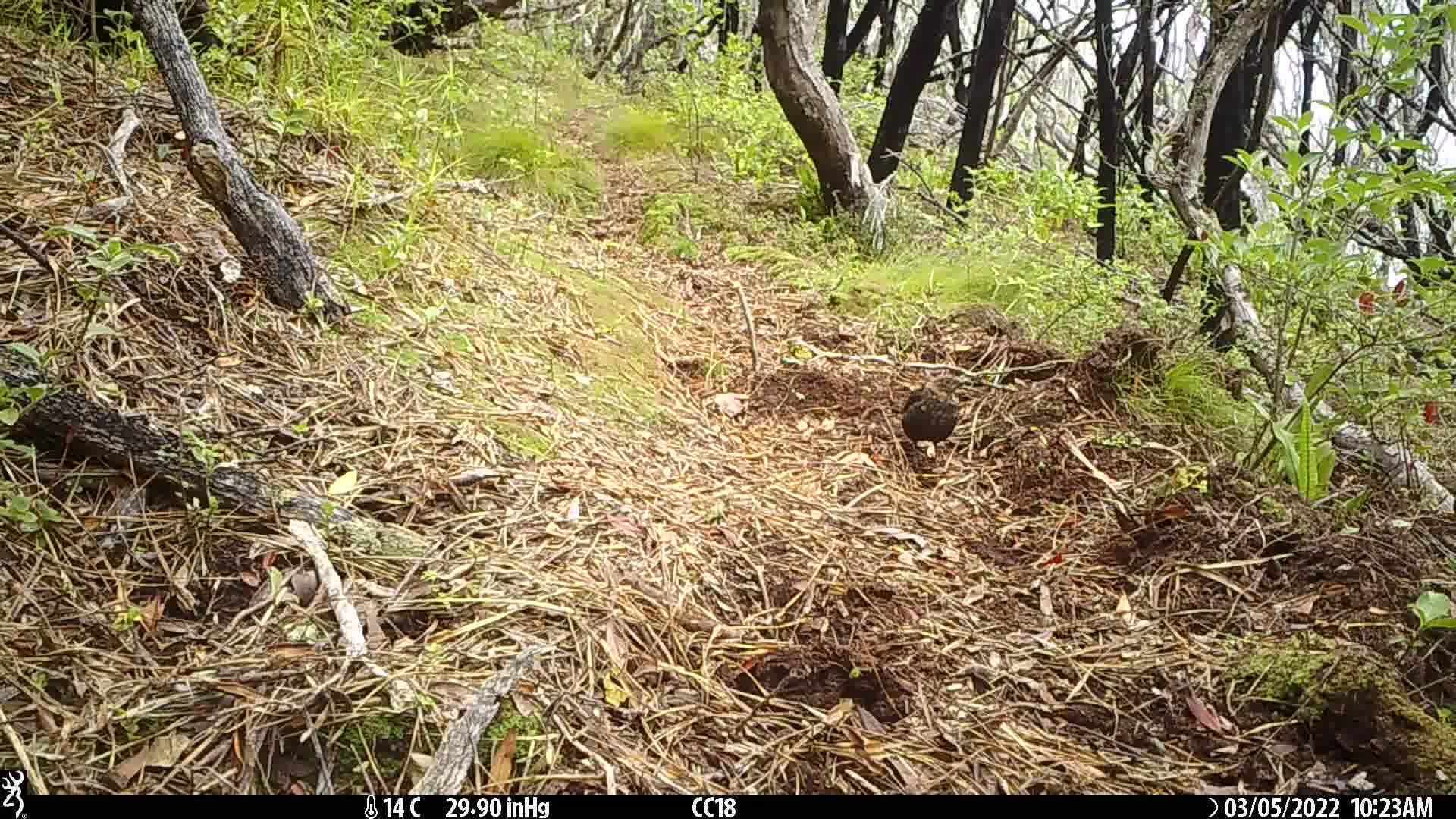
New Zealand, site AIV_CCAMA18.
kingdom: Animalia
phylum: Chordata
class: Aves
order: Passeriformes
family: Turdidae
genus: Turdus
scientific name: Turdus merula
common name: eurasian blackbird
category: blackbird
Blackbird (eurasian blackbird) (Turdus merula).